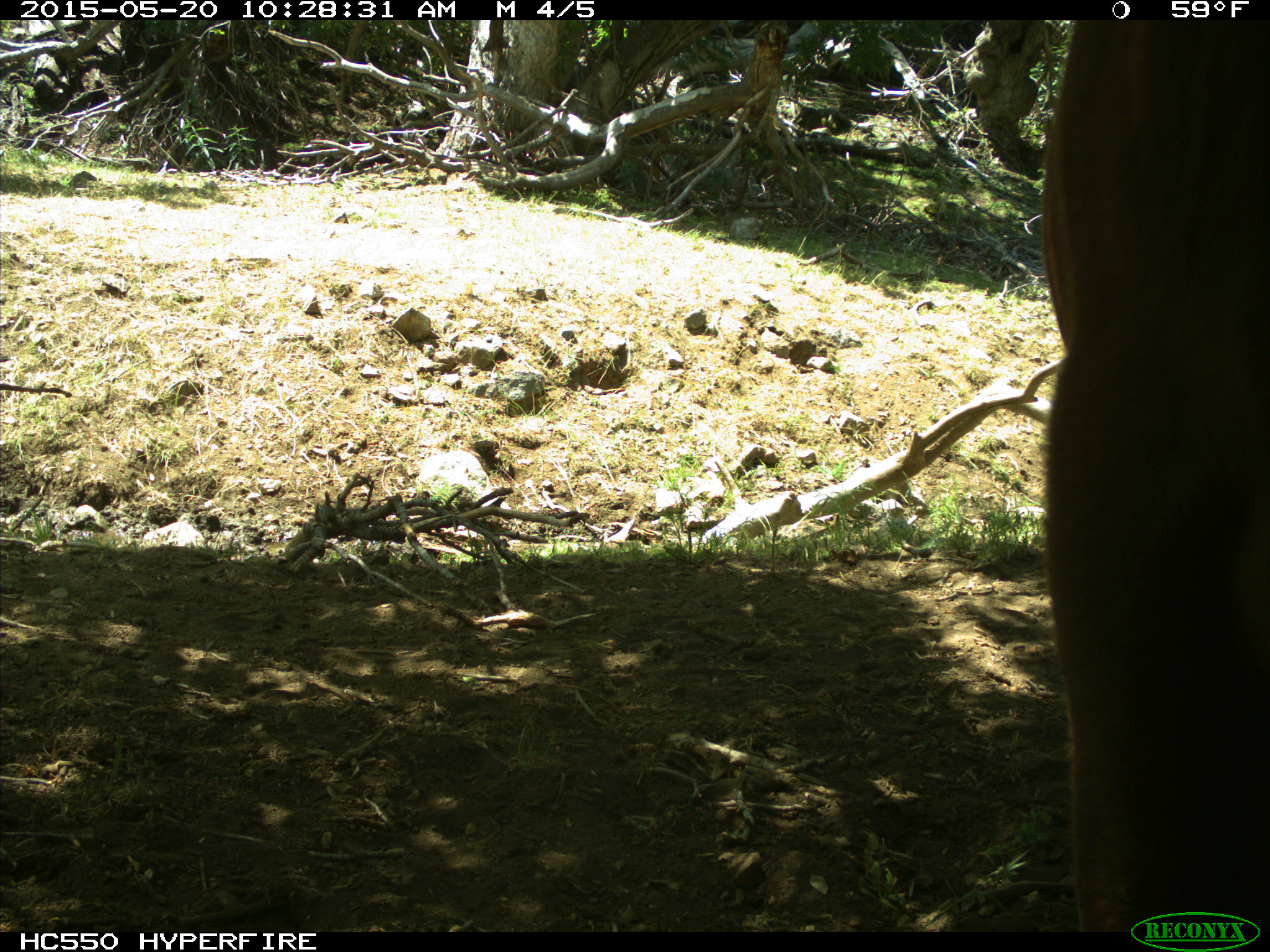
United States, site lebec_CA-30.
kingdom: Animalia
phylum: Chordata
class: Mammalia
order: Artiodactyla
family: Bovidae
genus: Bos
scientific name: Bos taurus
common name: domestic cow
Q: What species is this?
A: Bos taurus (domestic cow).